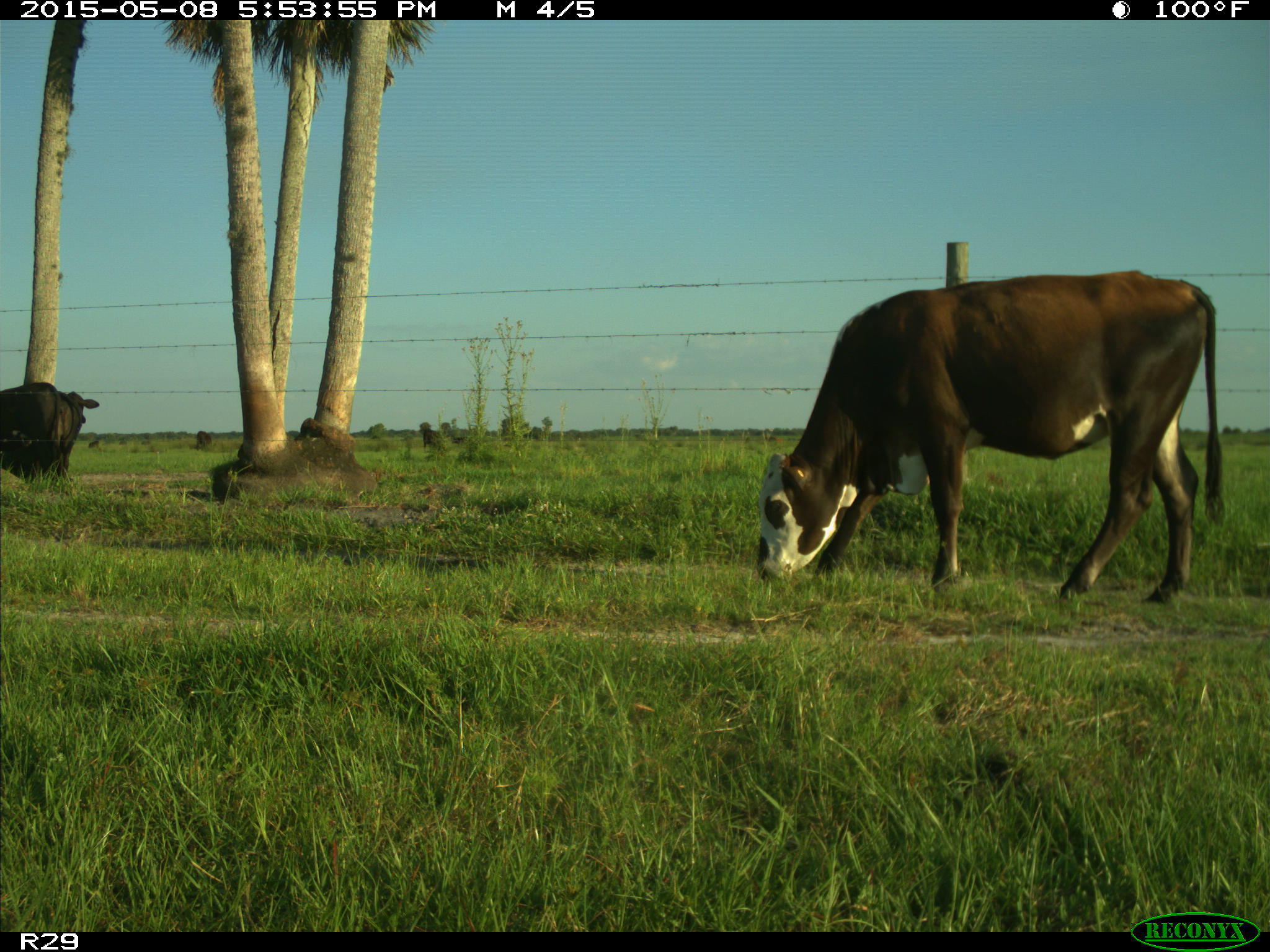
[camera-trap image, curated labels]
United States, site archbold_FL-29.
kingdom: Animalia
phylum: Chordata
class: Mammalia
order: Artiodactyla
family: Bovidae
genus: Bos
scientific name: Bos taurus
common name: domestic cow